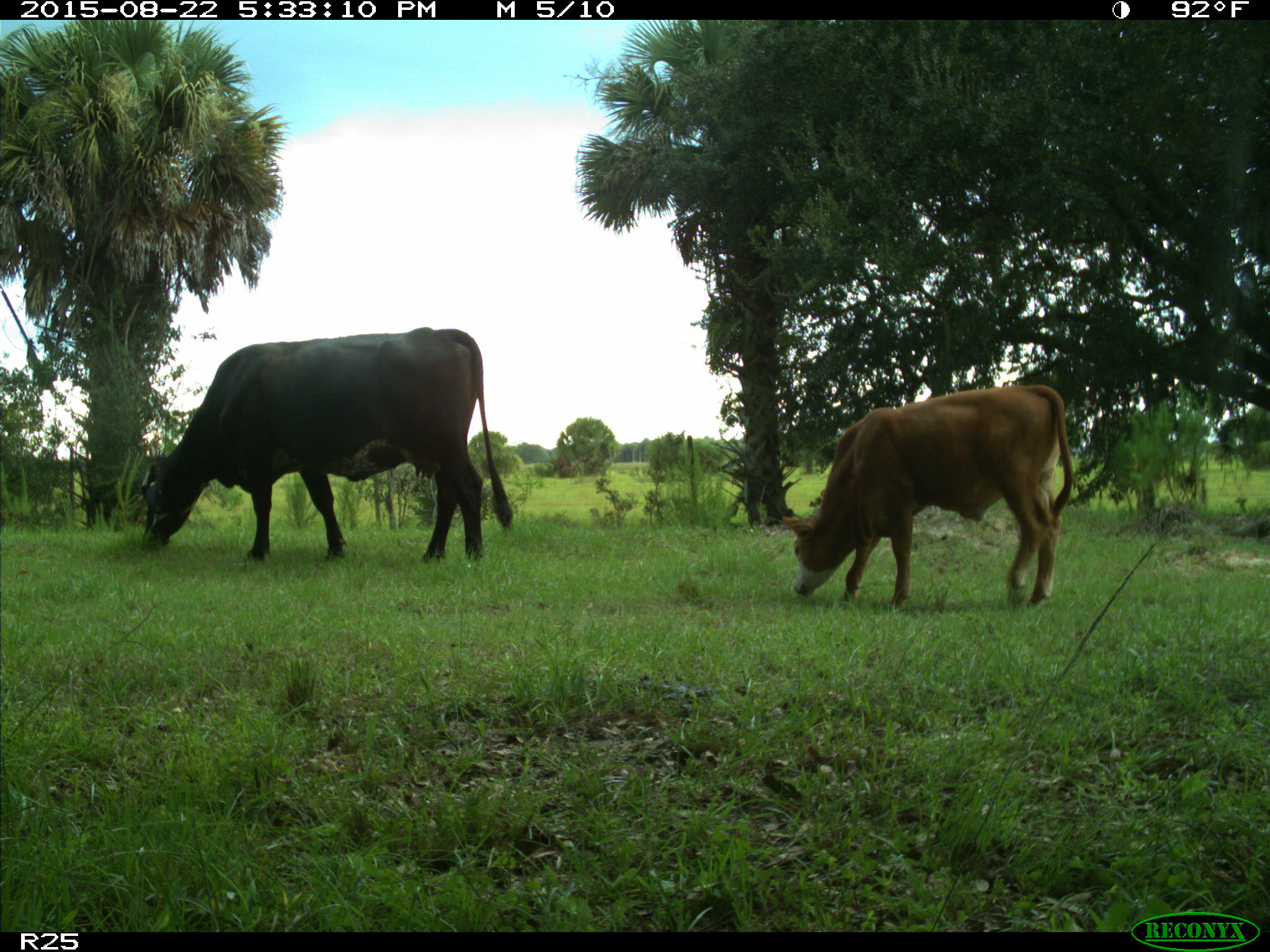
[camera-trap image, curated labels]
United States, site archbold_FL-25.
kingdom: Animalia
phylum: Chordata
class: Mammalia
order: Artiodactyla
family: Bovidae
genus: Bos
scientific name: Bos taurus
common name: domestic cow